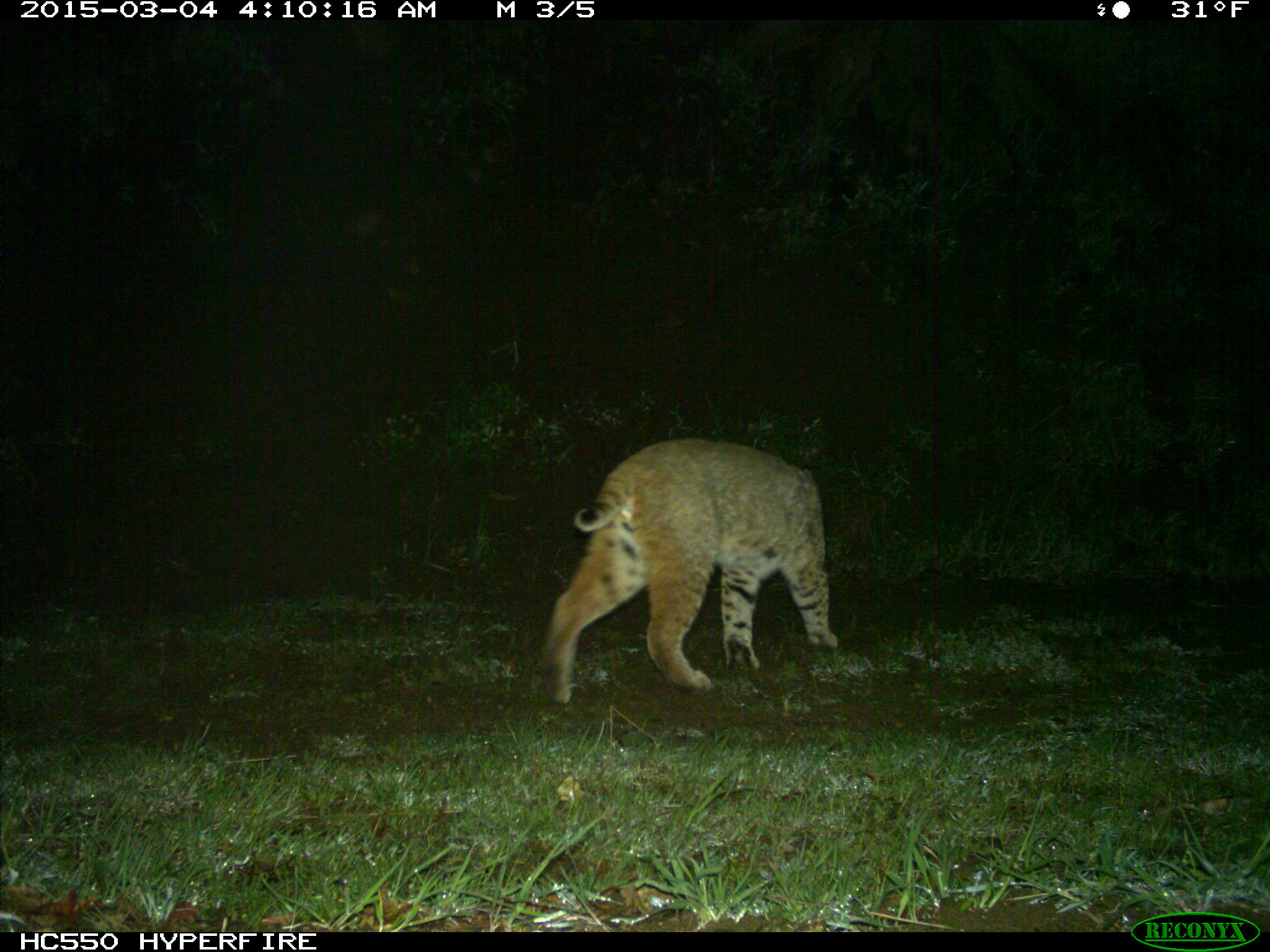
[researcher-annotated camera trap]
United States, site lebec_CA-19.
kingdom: Animalia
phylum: Chordata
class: Mammalia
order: Carnivora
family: Felidae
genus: Lynx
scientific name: Lynx rufus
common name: bobcat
Lynx rufus (bobcat).